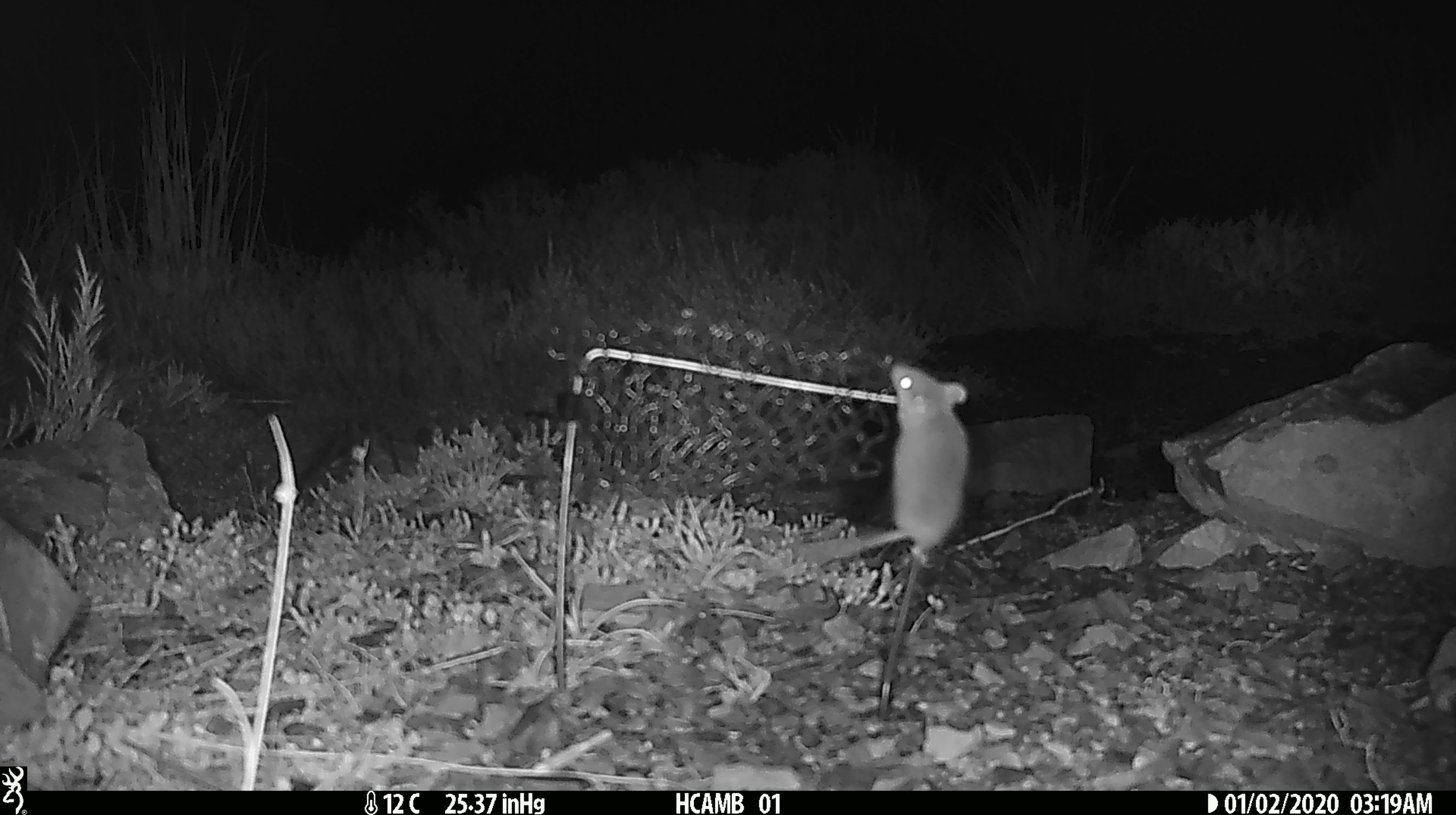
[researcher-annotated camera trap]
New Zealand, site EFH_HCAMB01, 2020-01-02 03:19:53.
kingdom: Animalia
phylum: Chordata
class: Mammalia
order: Rodentia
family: Muridae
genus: Mus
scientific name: Mus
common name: mouse